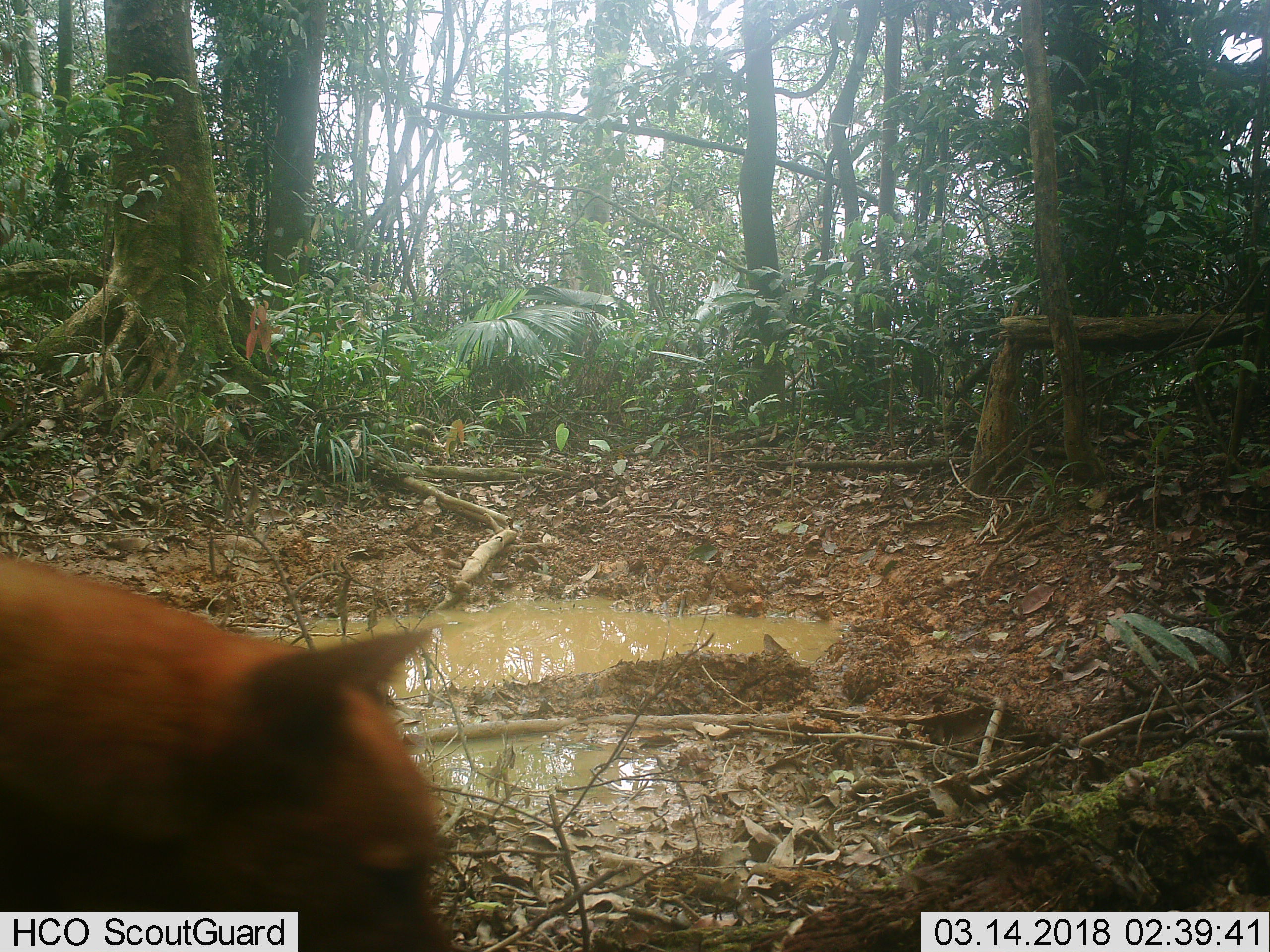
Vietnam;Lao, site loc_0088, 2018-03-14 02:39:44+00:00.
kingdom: Animalia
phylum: Chordata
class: Mammalia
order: Carnivora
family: Canidae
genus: Canis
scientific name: Canis familiaris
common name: domestic dog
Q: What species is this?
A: Domestic dog (Canis familiaris).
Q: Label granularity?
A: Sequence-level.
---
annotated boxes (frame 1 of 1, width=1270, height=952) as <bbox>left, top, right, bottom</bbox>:
domestic dog: <bbox>0, 551, 467, 952</bbox>